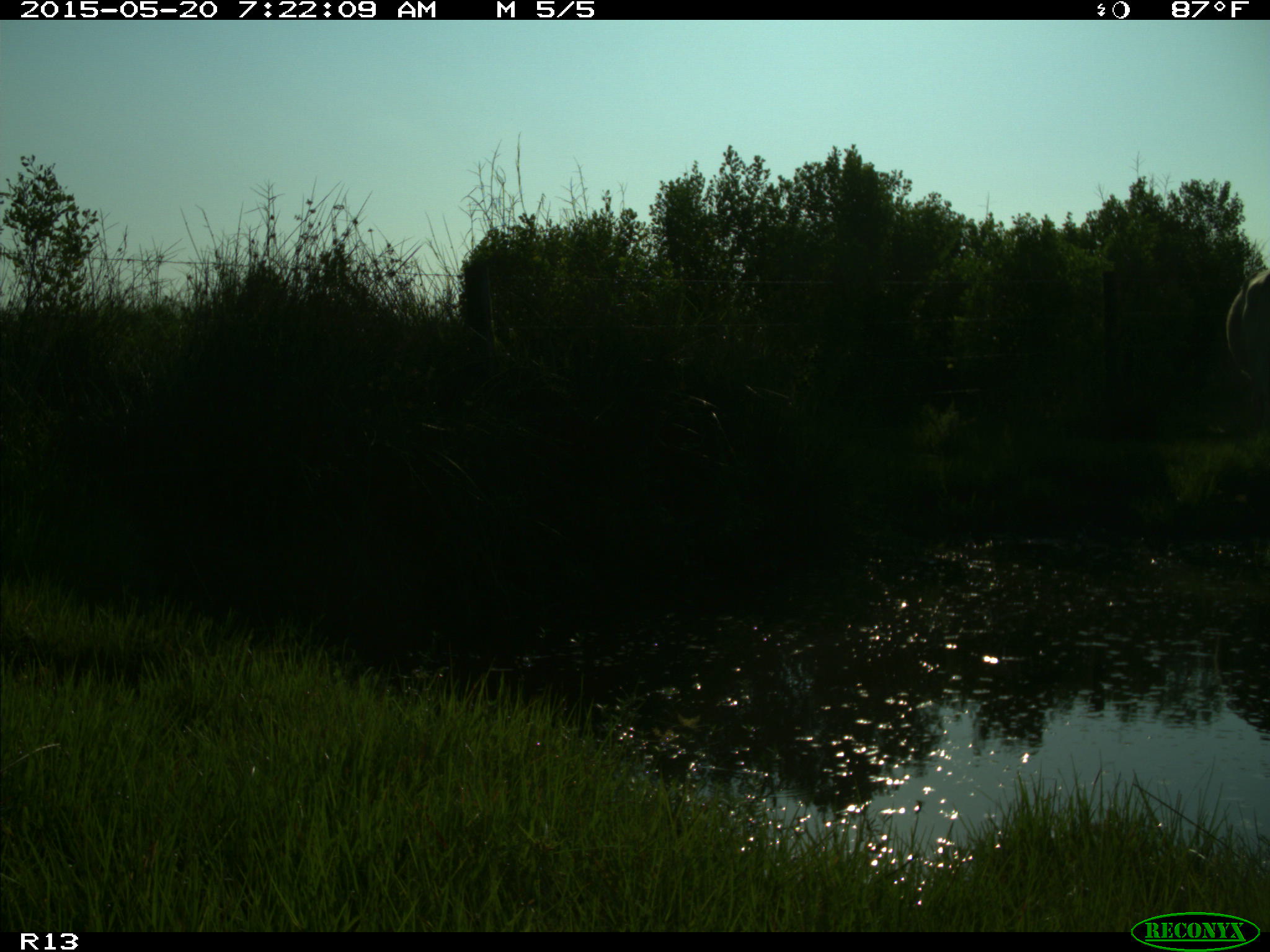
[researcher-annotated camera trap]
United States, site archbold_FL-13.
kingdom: Animalia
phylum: Chordata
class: Mammalia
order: Artiodactyla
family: Bovidae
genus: Bos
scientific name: Bos taurus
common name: domestic cow